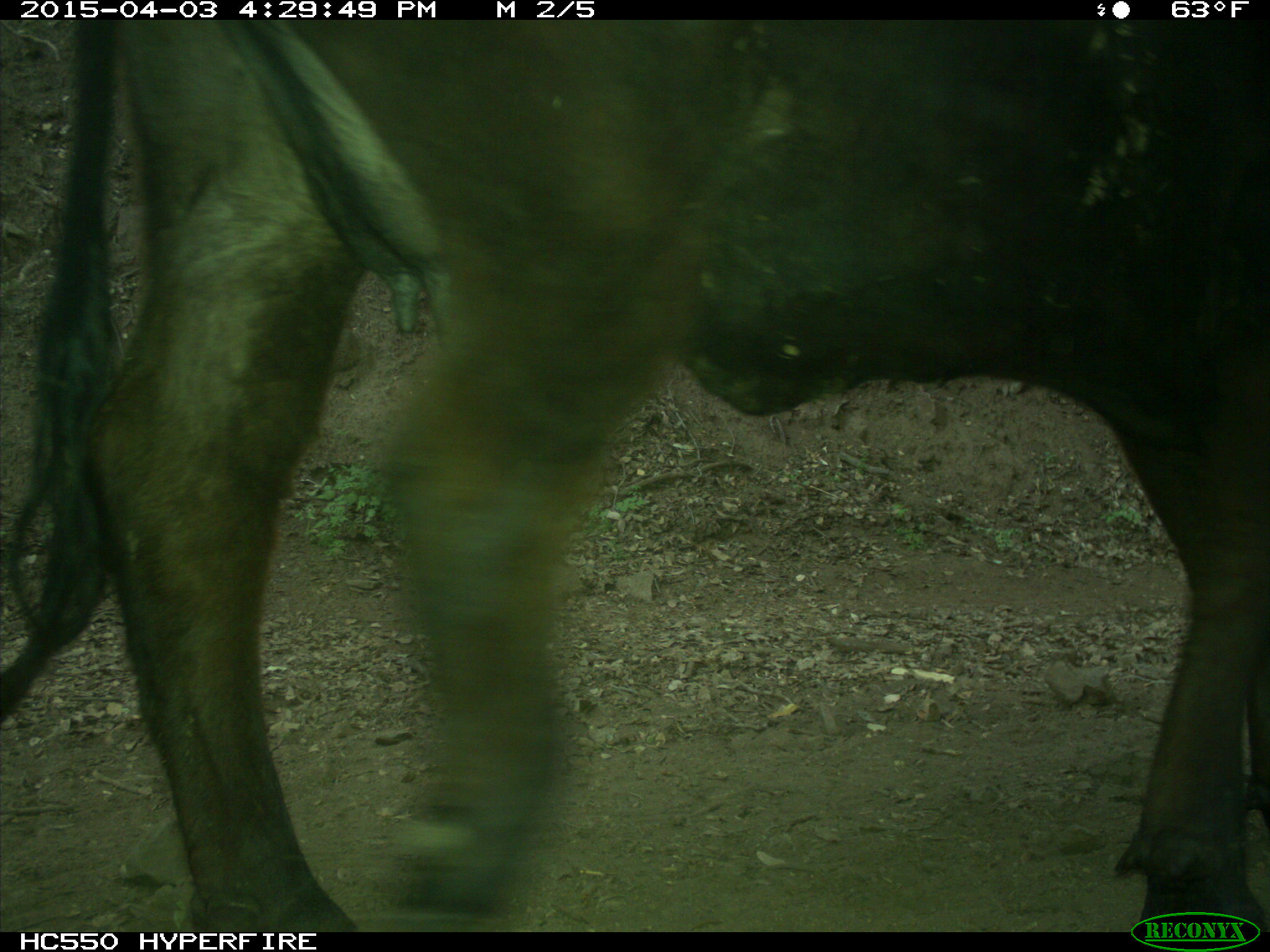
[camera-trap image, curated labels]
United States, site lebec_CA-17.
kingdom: Animalia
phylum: Chordata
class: Mammalia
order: Artiodactyla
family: Bovidae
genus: Bos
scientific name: Bos taurus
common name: domestic cow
Bos taurus (domestic cow).